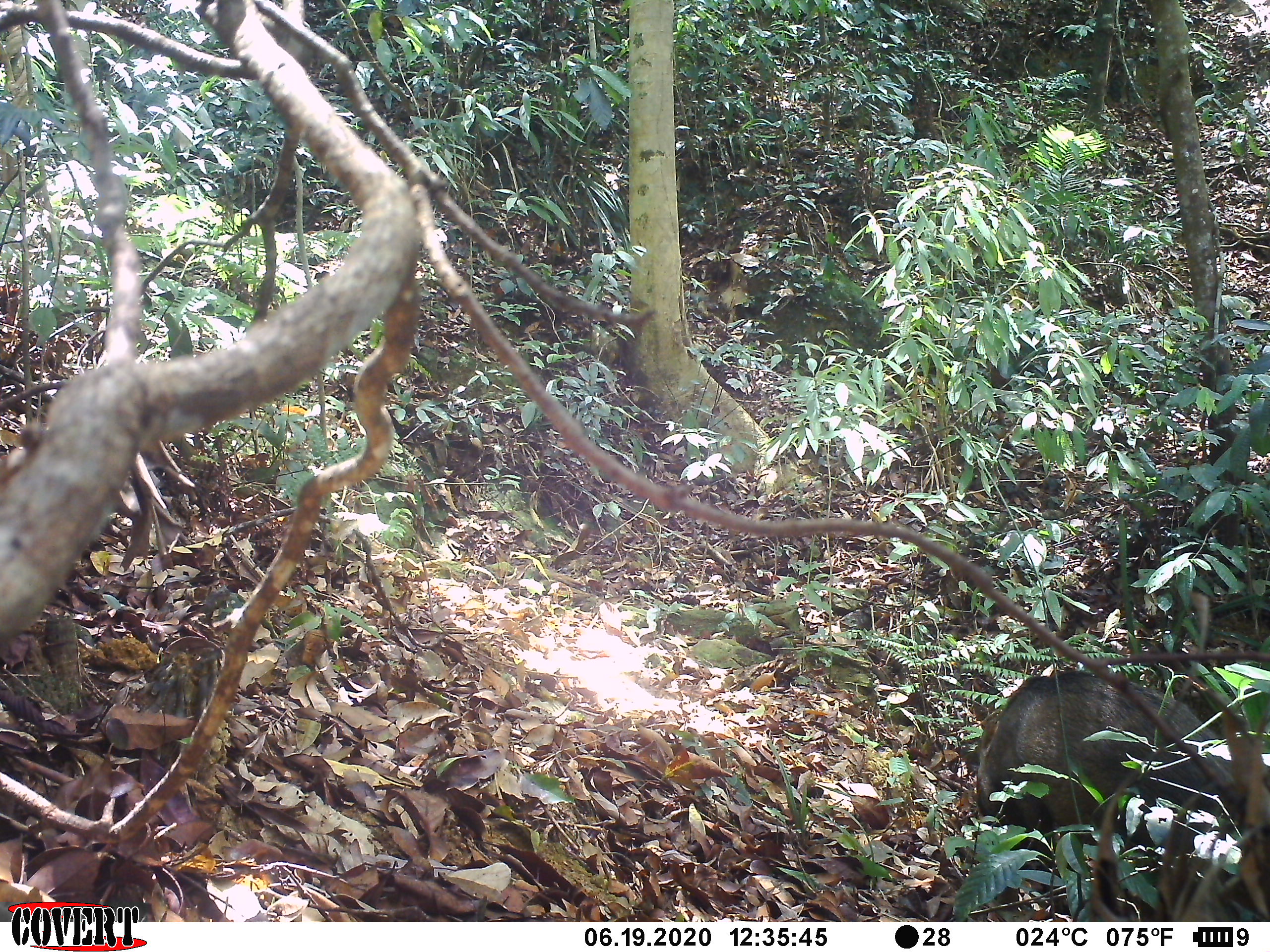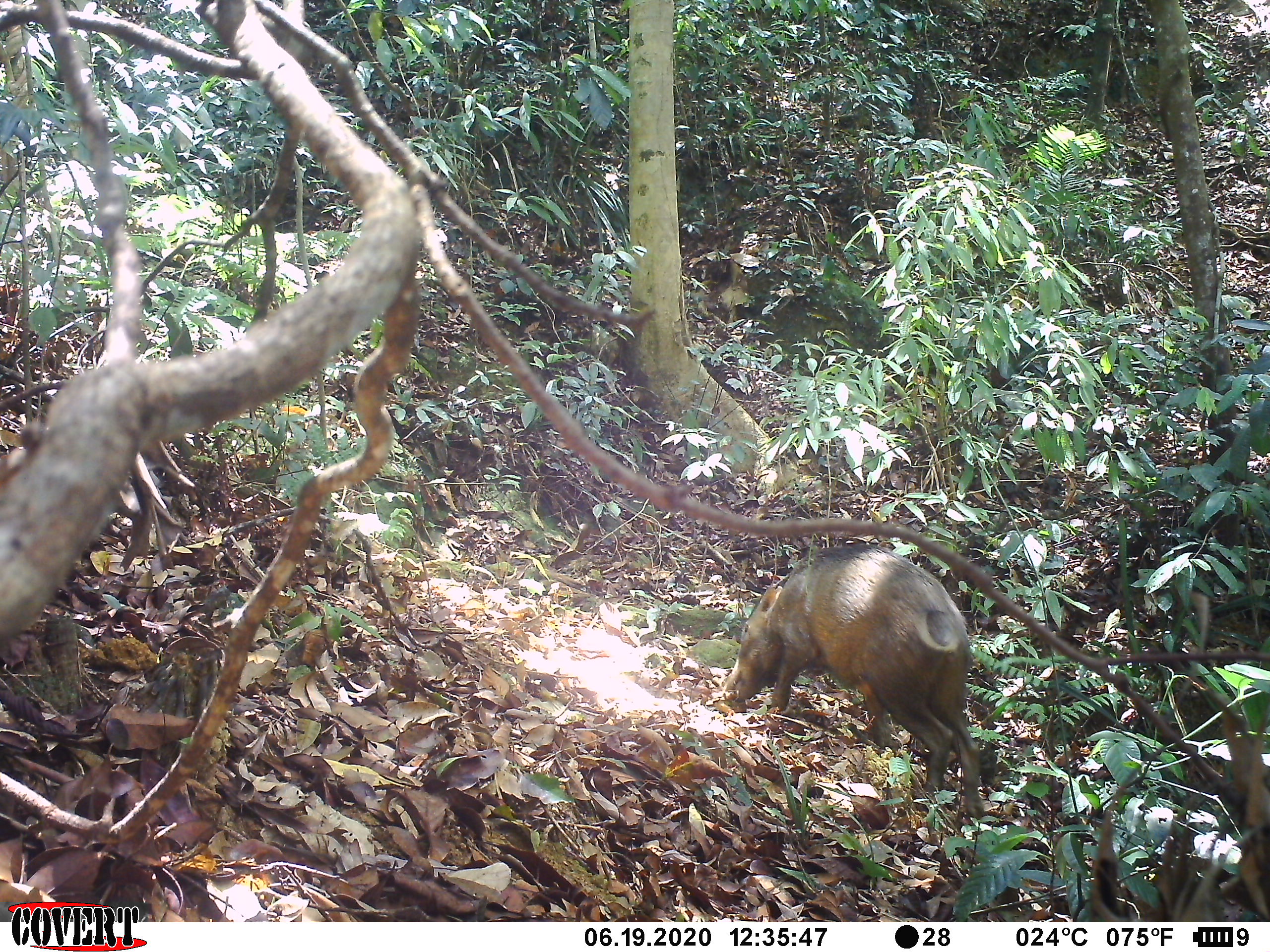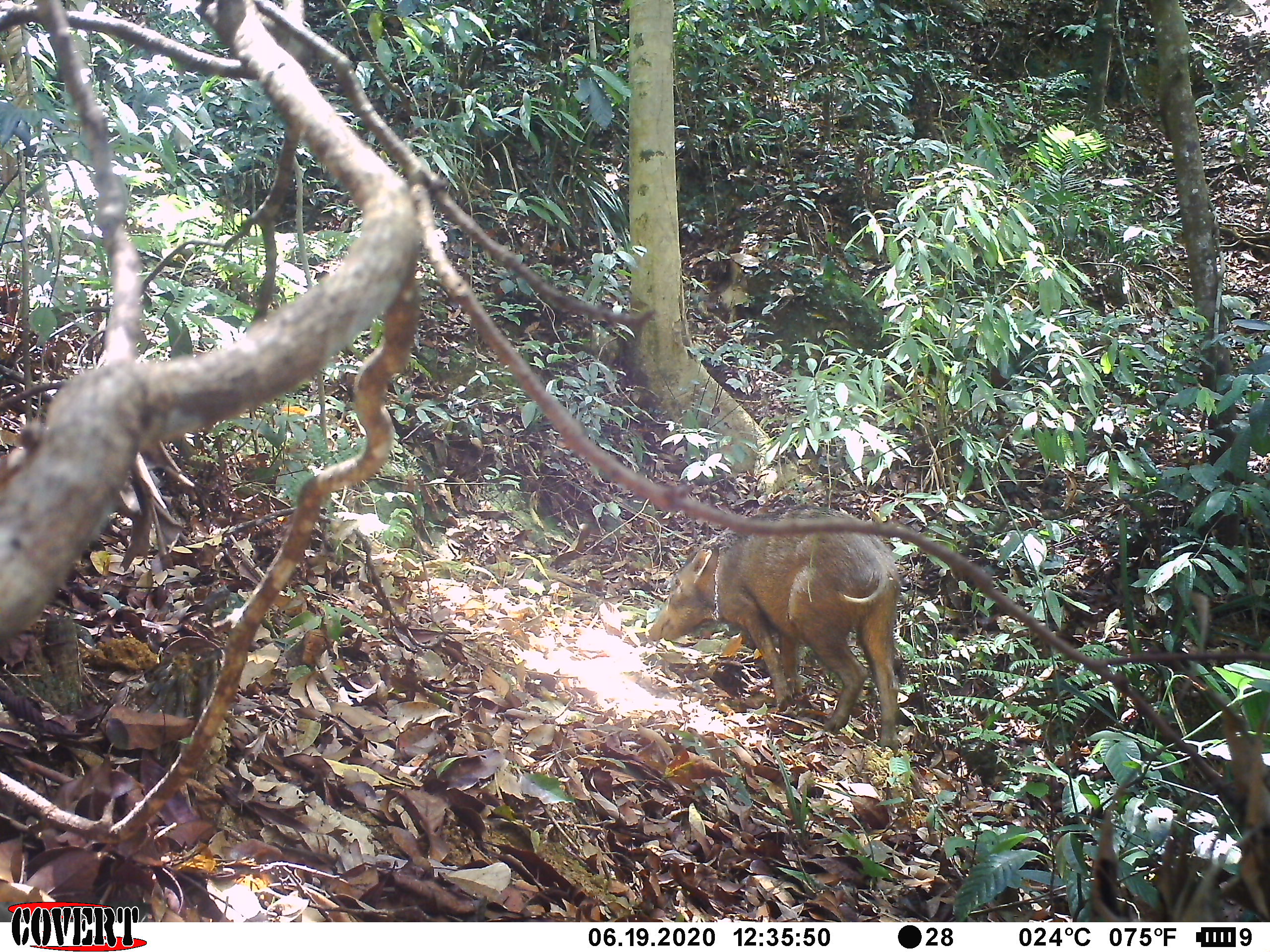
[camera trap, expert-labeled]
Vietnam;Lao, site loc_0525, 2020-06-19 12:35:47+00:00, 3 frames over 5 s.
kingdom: Animalia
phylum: Chordata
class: Mammalia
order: Artiodactyla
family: Suidae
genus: Sus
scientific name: Sus scrofa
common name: eurasian wild pig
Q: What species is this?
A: Eurasian wild pig (Sus scrofa).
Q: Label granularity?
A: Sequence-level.